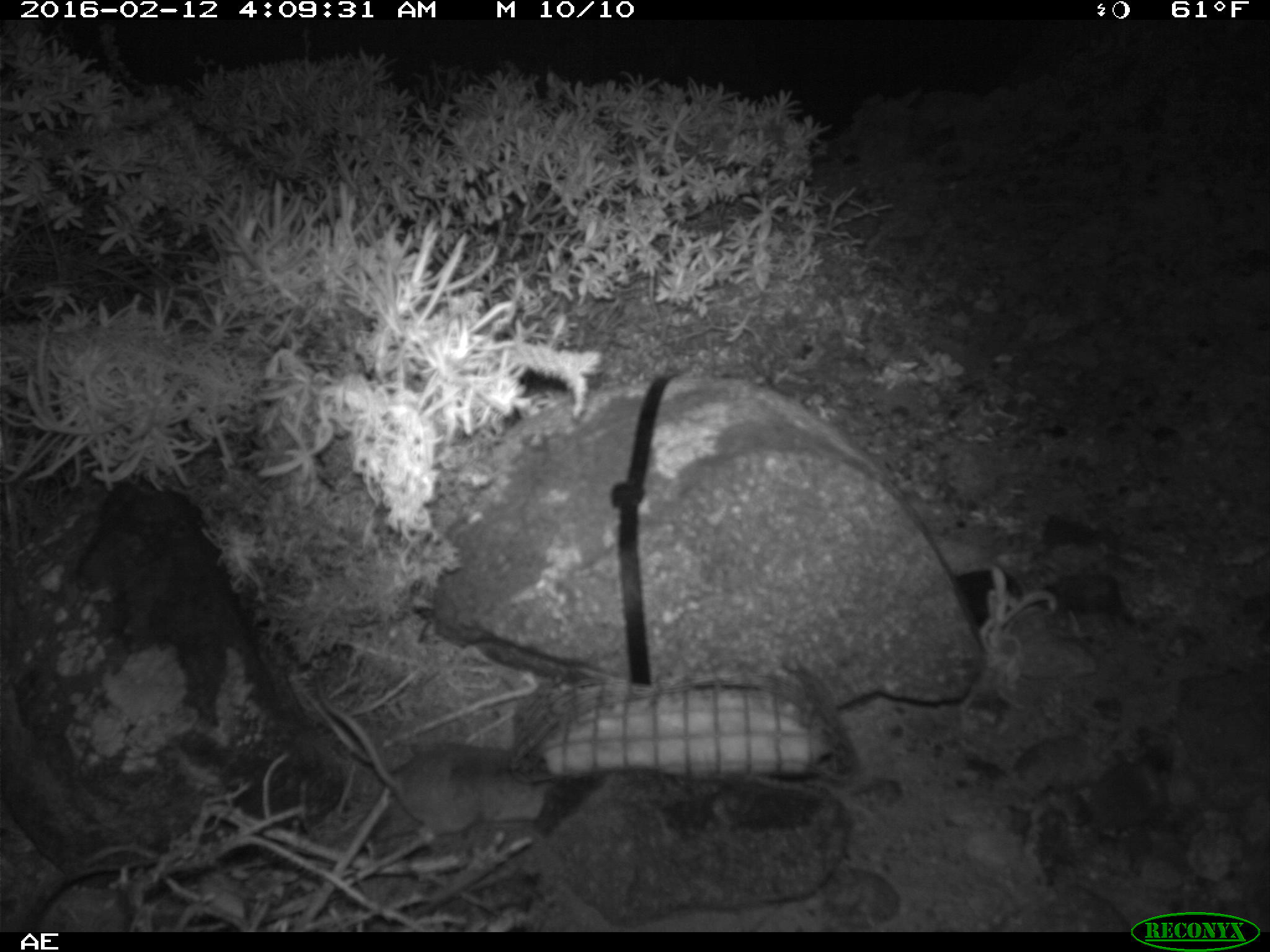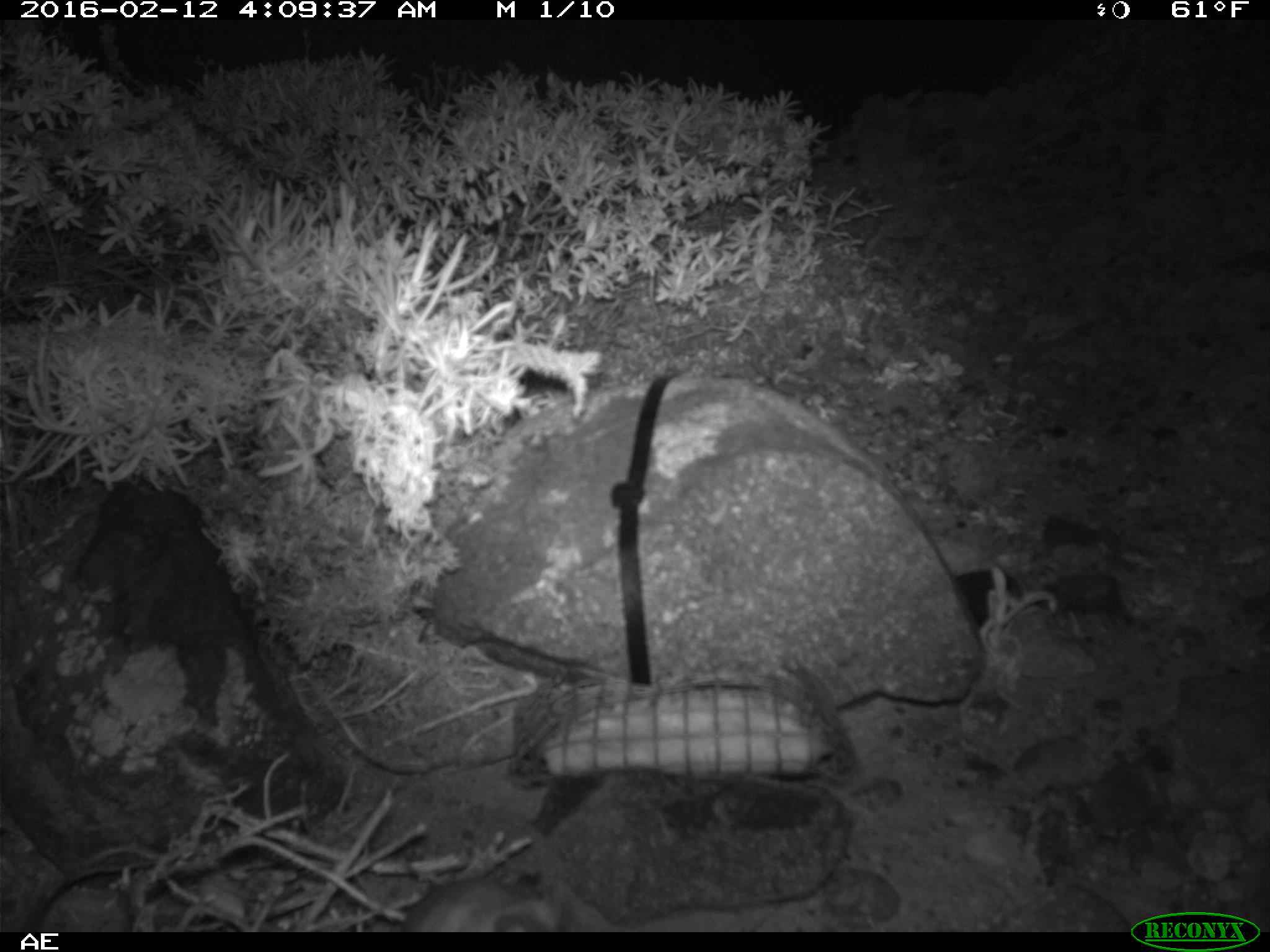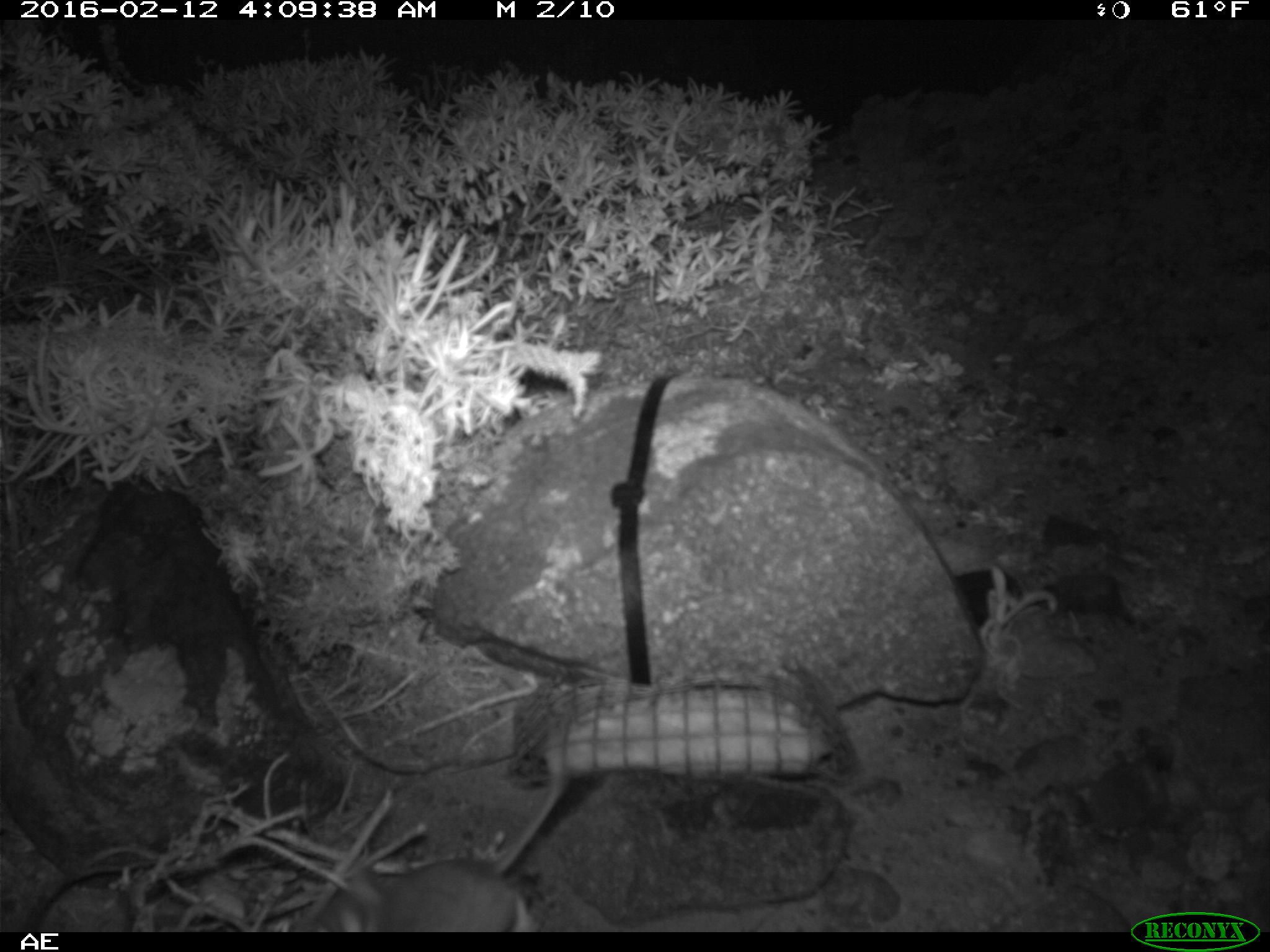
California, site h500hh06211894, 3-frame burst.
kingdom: Animalia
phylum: Chordata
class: Mammalia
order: Rodentia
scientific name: Rodentia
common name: rodent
Rodent (Rodentia).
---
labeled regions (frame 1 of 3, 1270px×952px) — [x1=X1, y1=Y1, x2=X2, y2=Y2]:
rodent: [x1=314, y1=673, x2=554, y2=835]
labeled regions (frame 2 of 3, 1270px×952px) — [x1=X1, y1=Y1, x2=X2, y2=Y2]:
rodent: [x1=402, y1=879, x2=561, y2=932]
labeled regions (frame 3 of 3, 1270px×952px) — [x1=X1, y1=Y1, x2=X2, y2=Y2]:
rodent: [x1=296, y1=732, x2=567, y2=929]